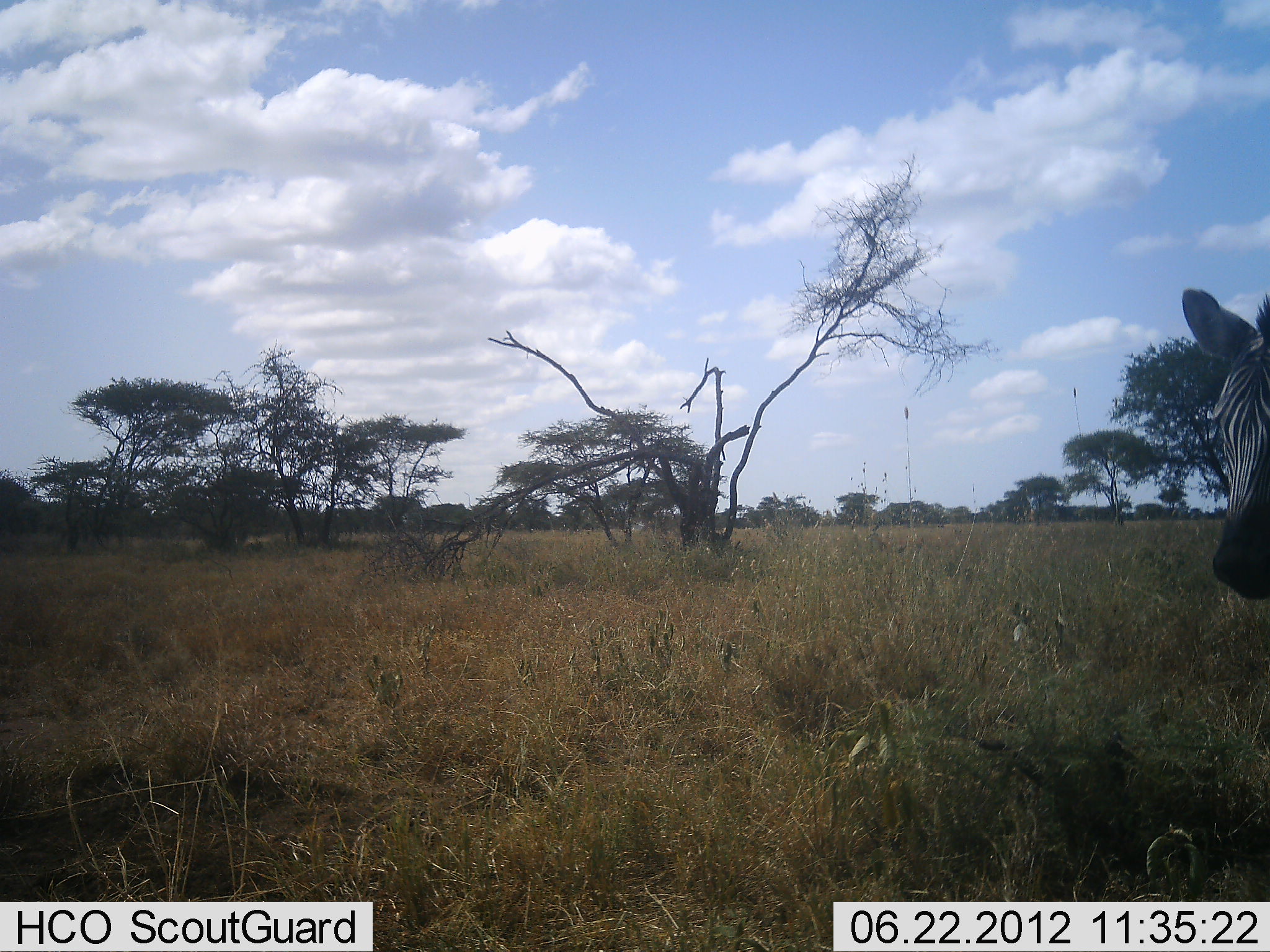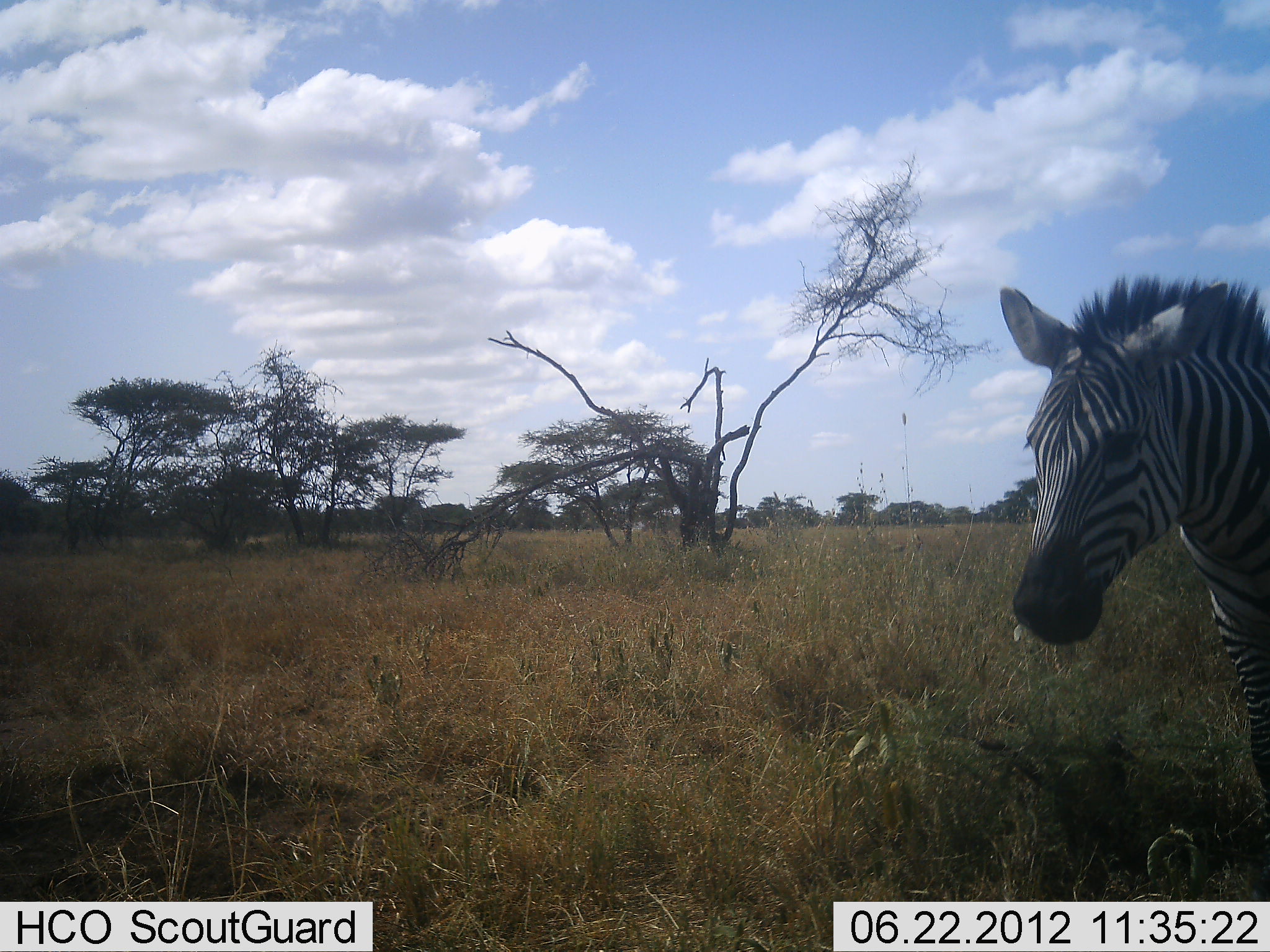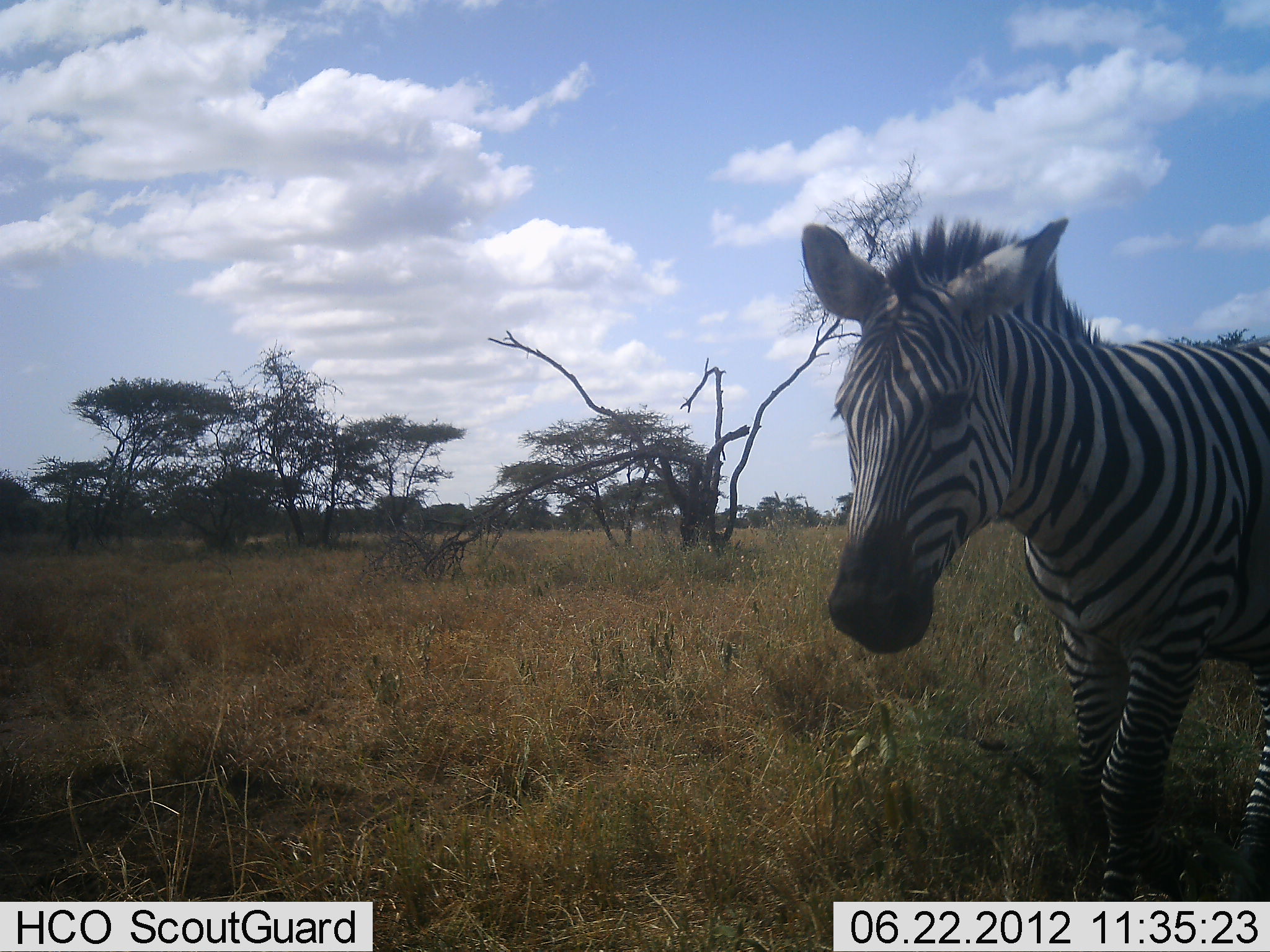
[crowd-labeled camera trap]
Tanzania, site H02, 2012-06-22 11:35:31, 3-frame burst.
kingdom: Animalia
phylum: Chordata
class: Mammalia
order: Perissodactyla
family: Equidae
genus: Equus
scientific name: Equus quagga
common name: plains zebra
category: zebra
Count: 1.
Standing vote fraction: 0%.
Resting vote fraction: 0%.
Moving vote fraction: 100%.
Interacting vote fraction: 0%.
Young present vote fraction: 0%.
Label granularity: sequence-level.